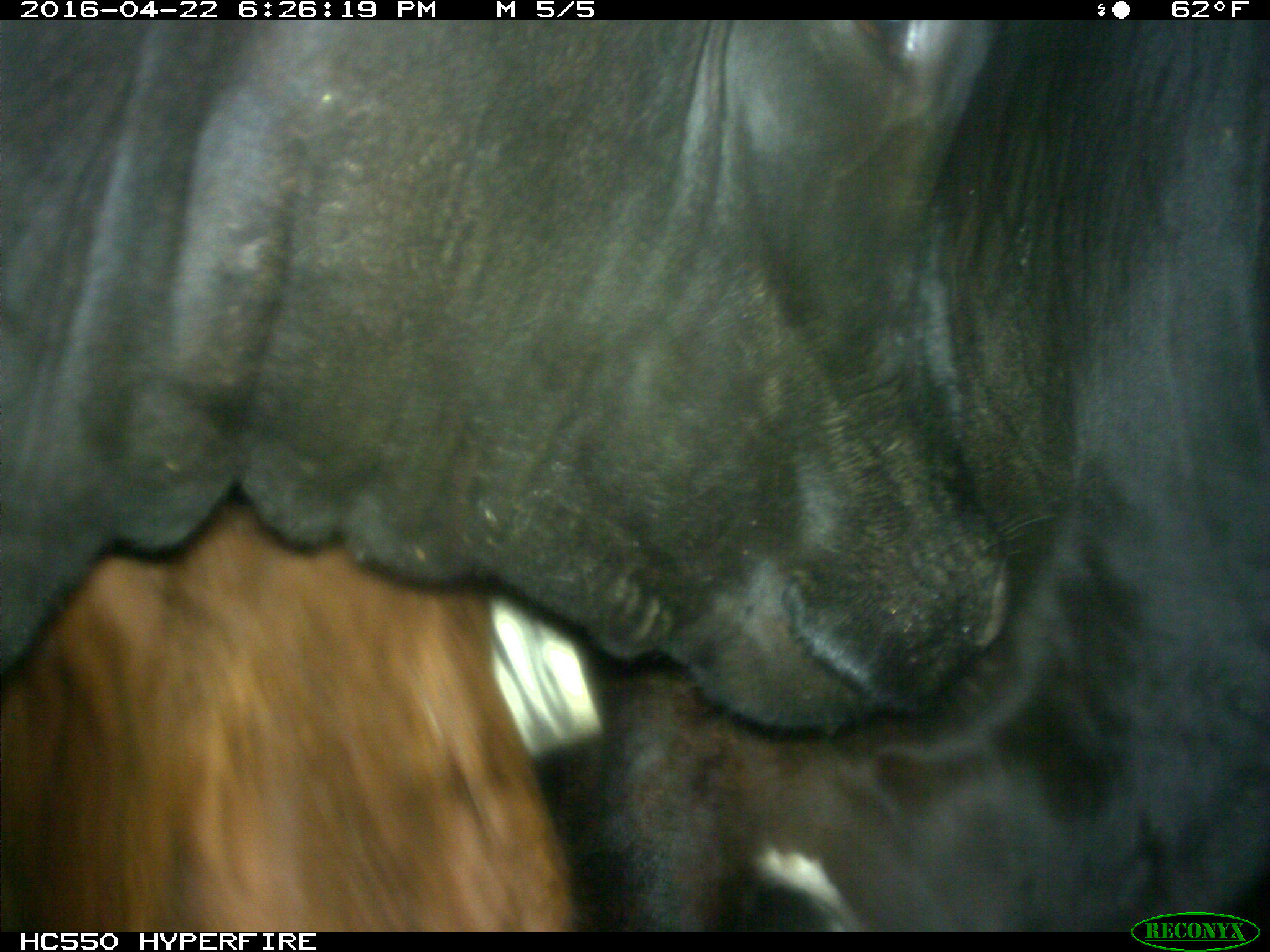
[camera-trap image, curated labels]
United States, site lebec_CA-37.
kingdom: Animalia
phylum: Chordata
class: Mammalia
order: Artiodactyla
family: Bovidae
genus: Bos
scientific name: Bos taurus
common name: domestic cow